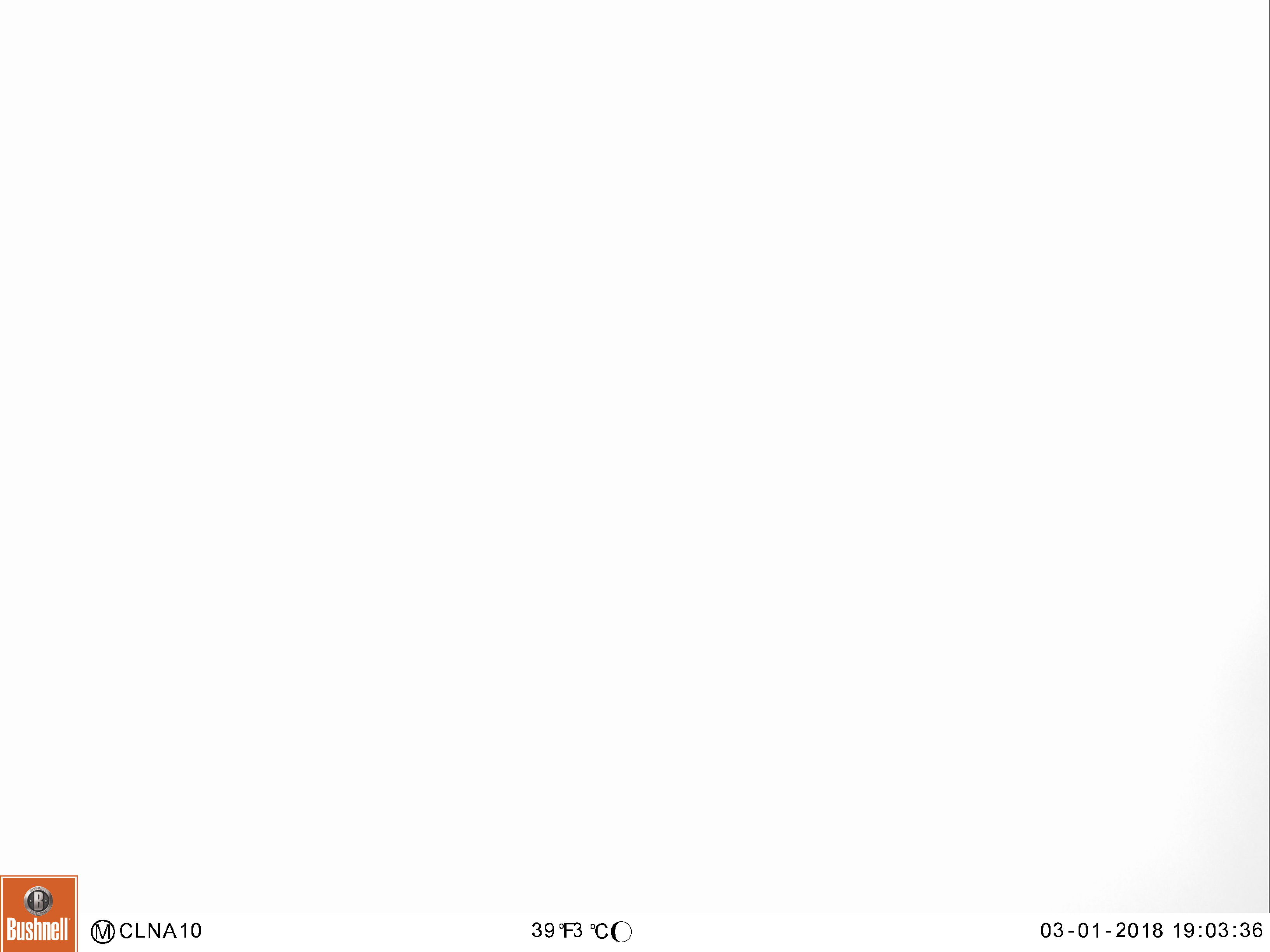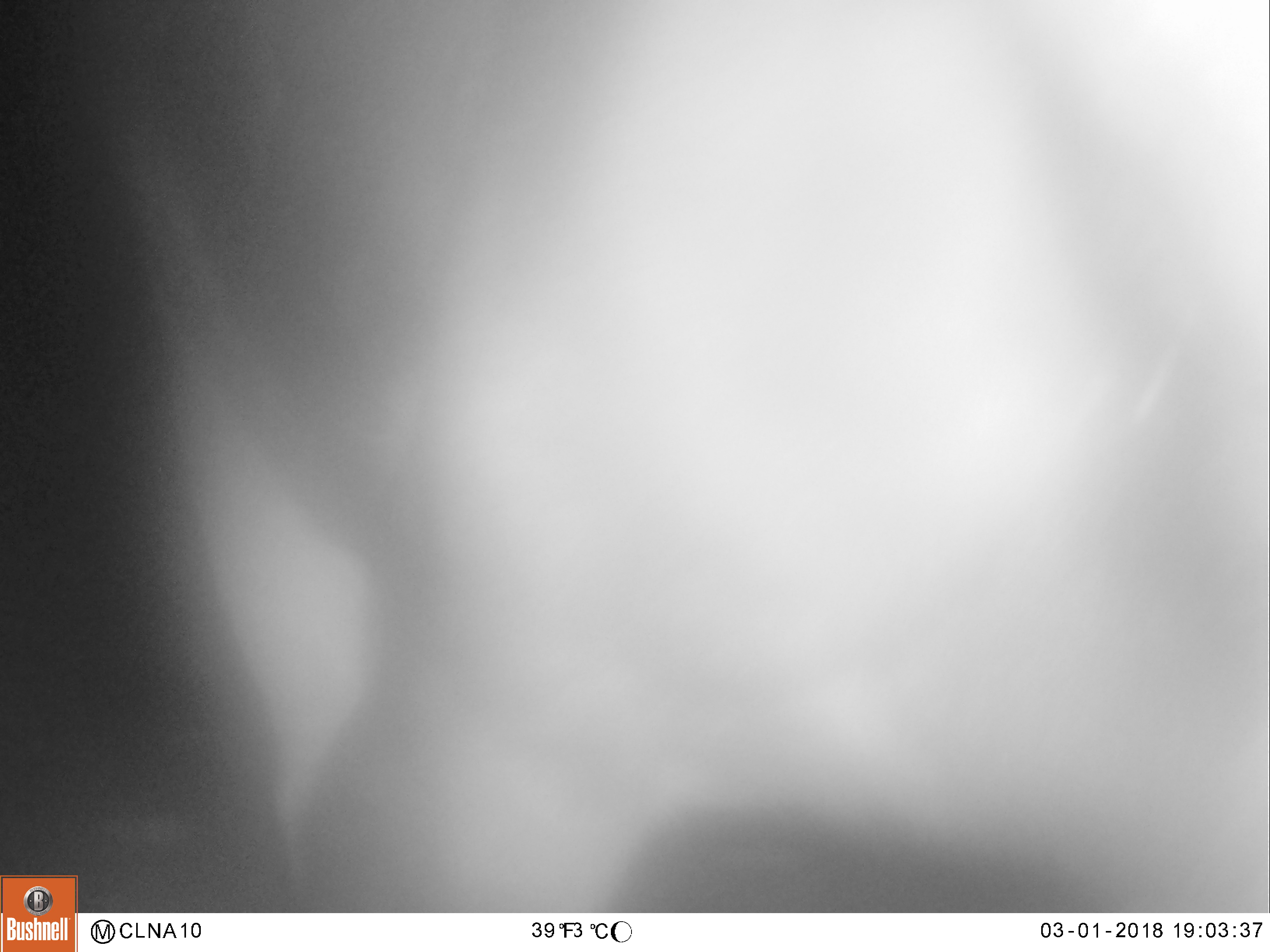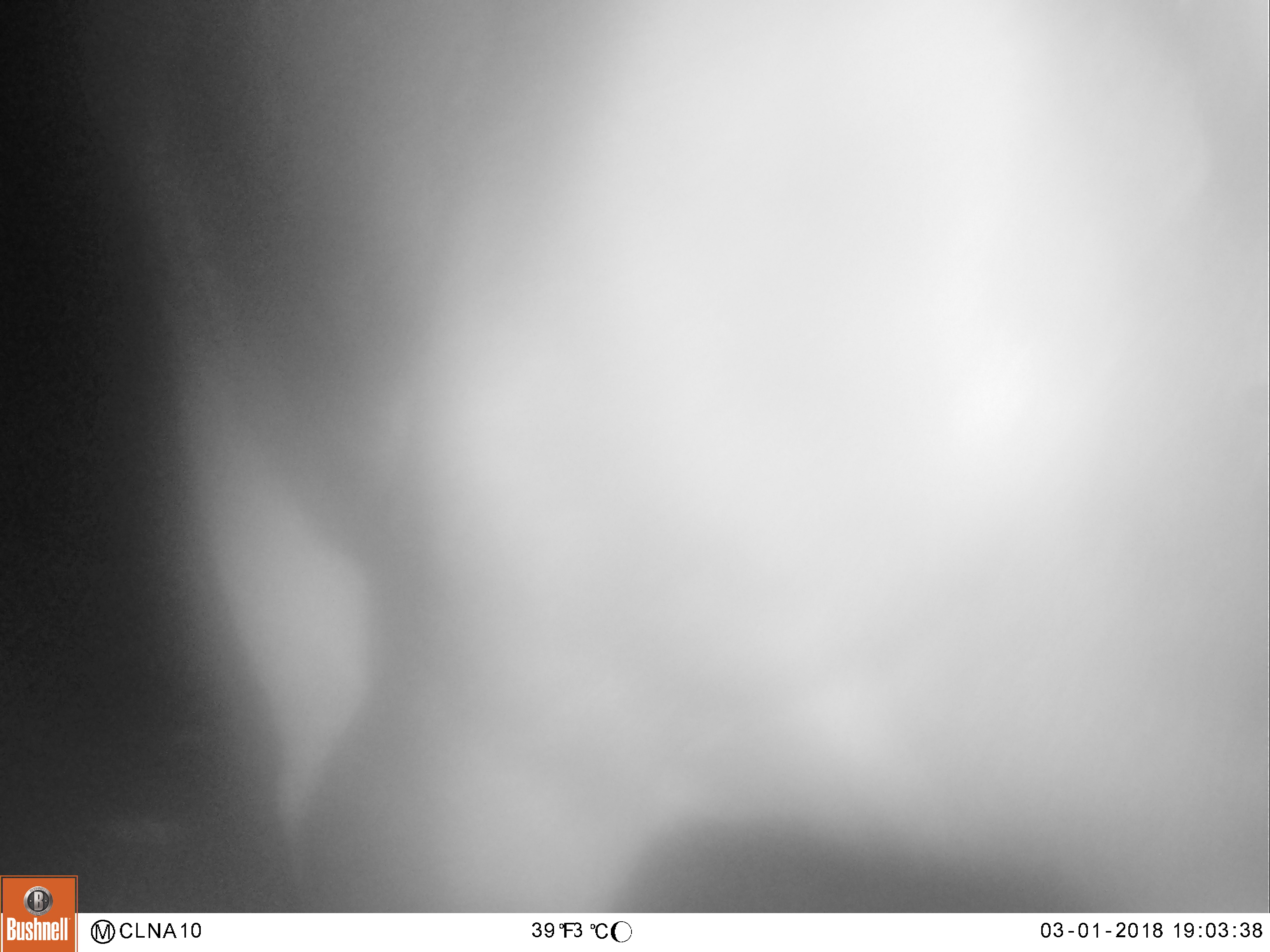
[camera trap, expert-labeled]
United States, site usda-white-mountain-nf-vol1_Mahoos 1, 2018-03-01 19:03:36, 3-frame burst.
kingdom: Animalia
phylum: Chordata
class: Mammalia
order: Artiodactyla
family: Cervidae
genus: Alces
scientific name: Alces alces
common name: moose